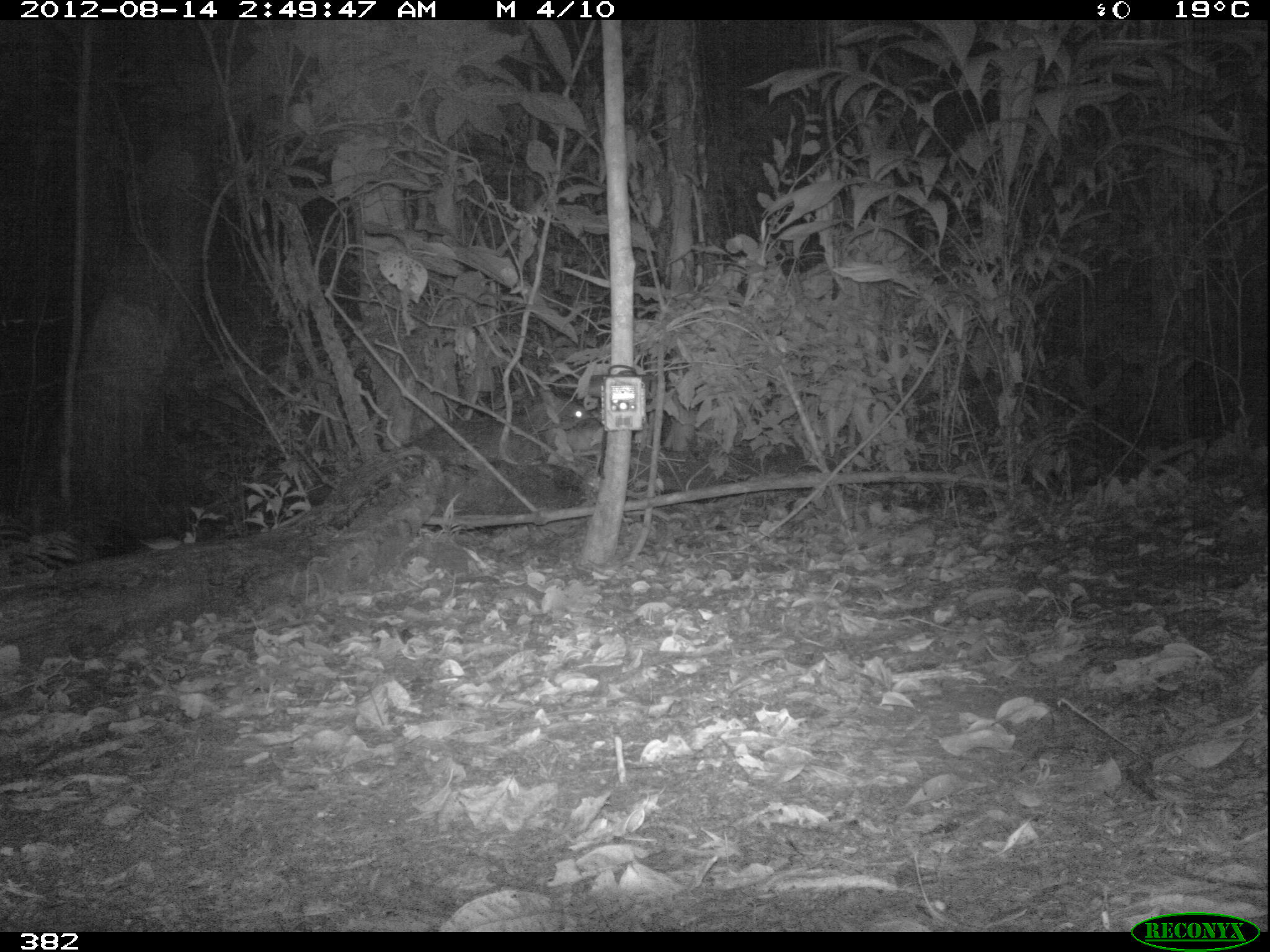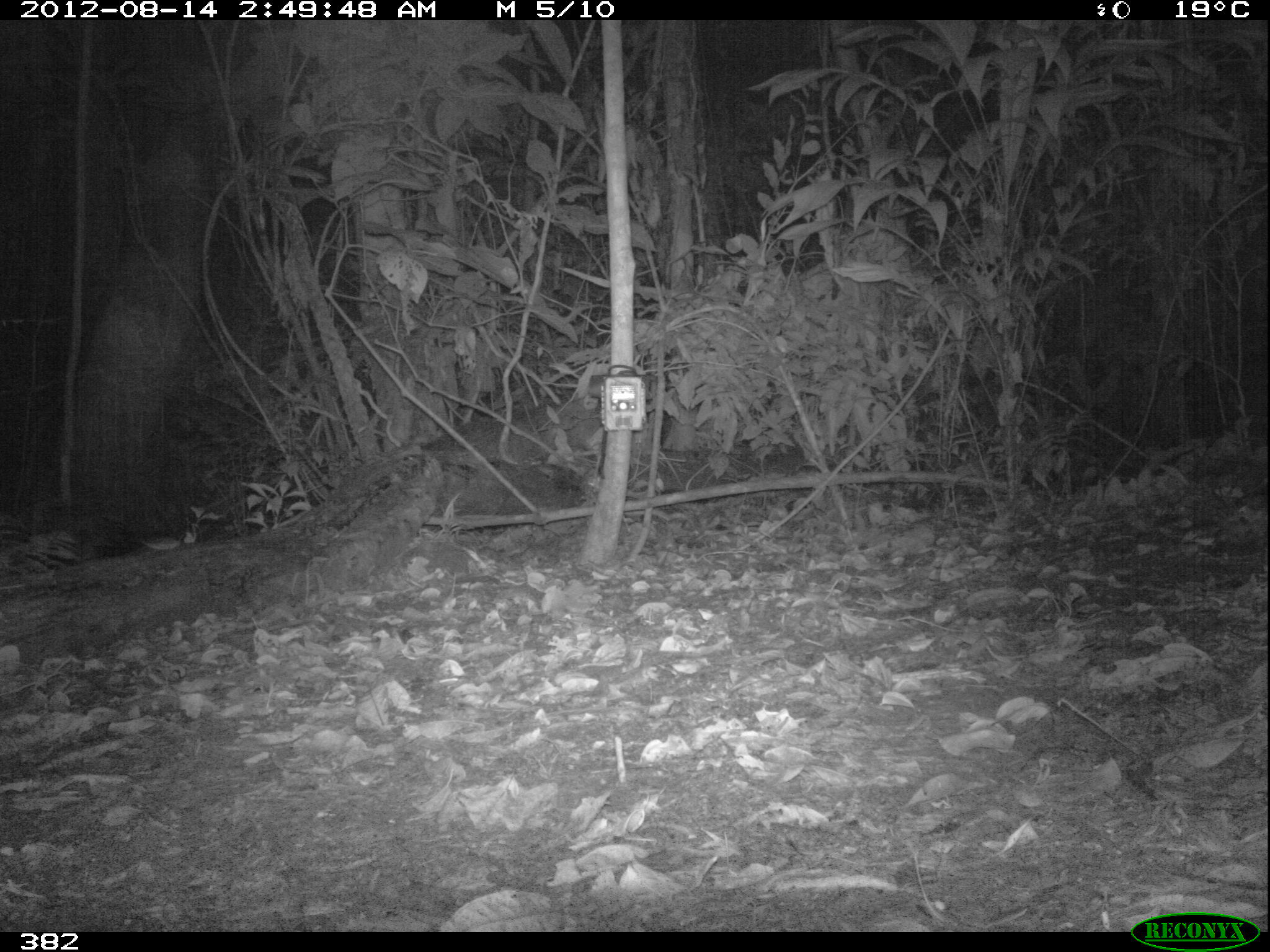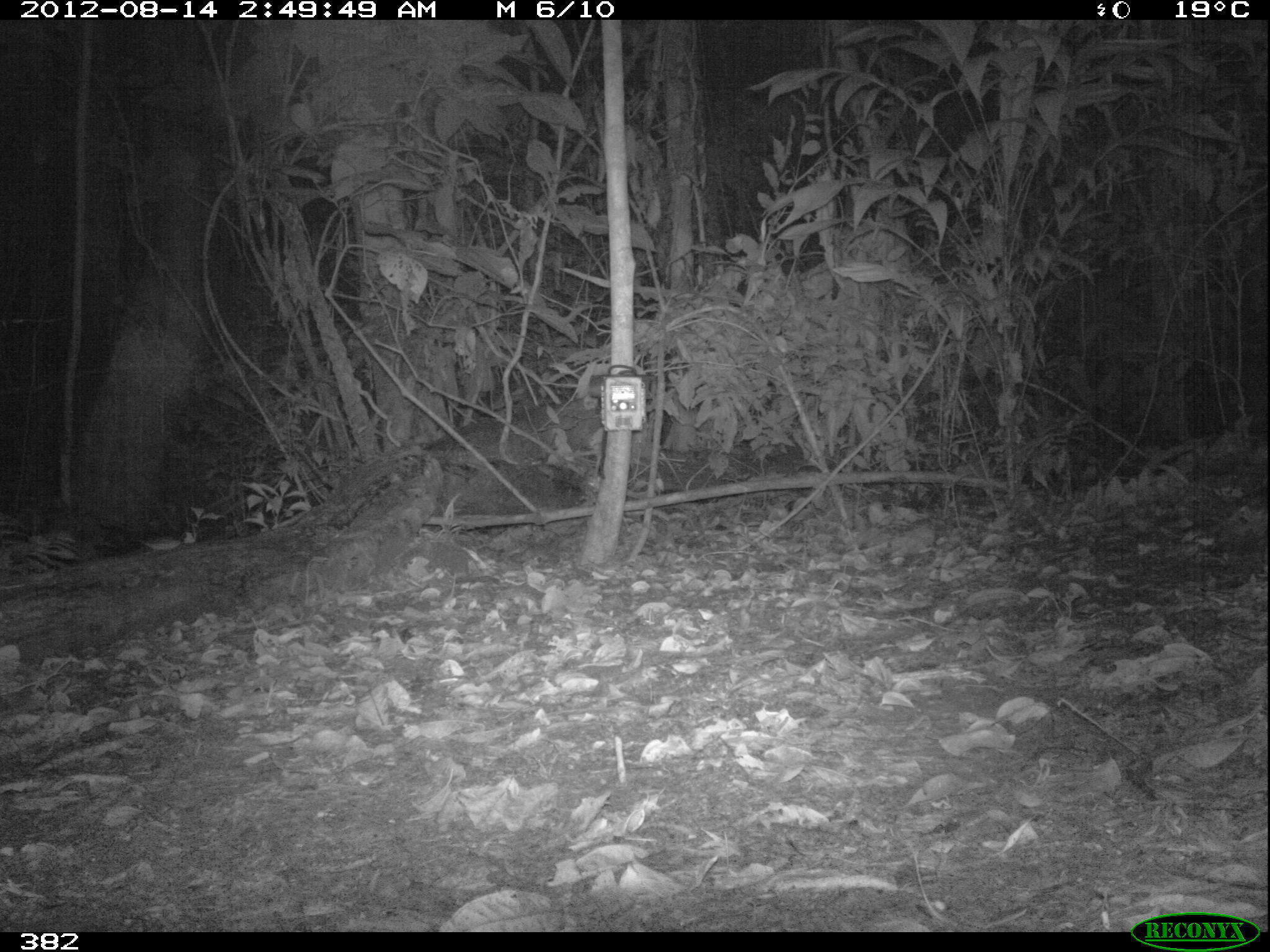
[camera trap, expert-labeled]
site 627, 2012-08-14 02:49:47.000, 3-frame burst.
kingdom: Animalia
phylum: Chordata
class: Mammalia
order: Artiodactyla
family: Tayassuidae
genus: Tayassu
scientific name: Tayassu pecari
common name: white-lipped peccary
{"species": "Tayassu pecari (white-lipped peccary)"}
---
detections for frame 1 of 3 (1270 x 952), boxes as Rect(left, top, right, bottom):
tayassu pecari: Rect(403, 390, 606, 473)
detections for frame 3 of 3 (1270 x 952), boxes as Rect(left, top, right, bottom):
tayassu pecari: Rect(425, 389, 604, 471)